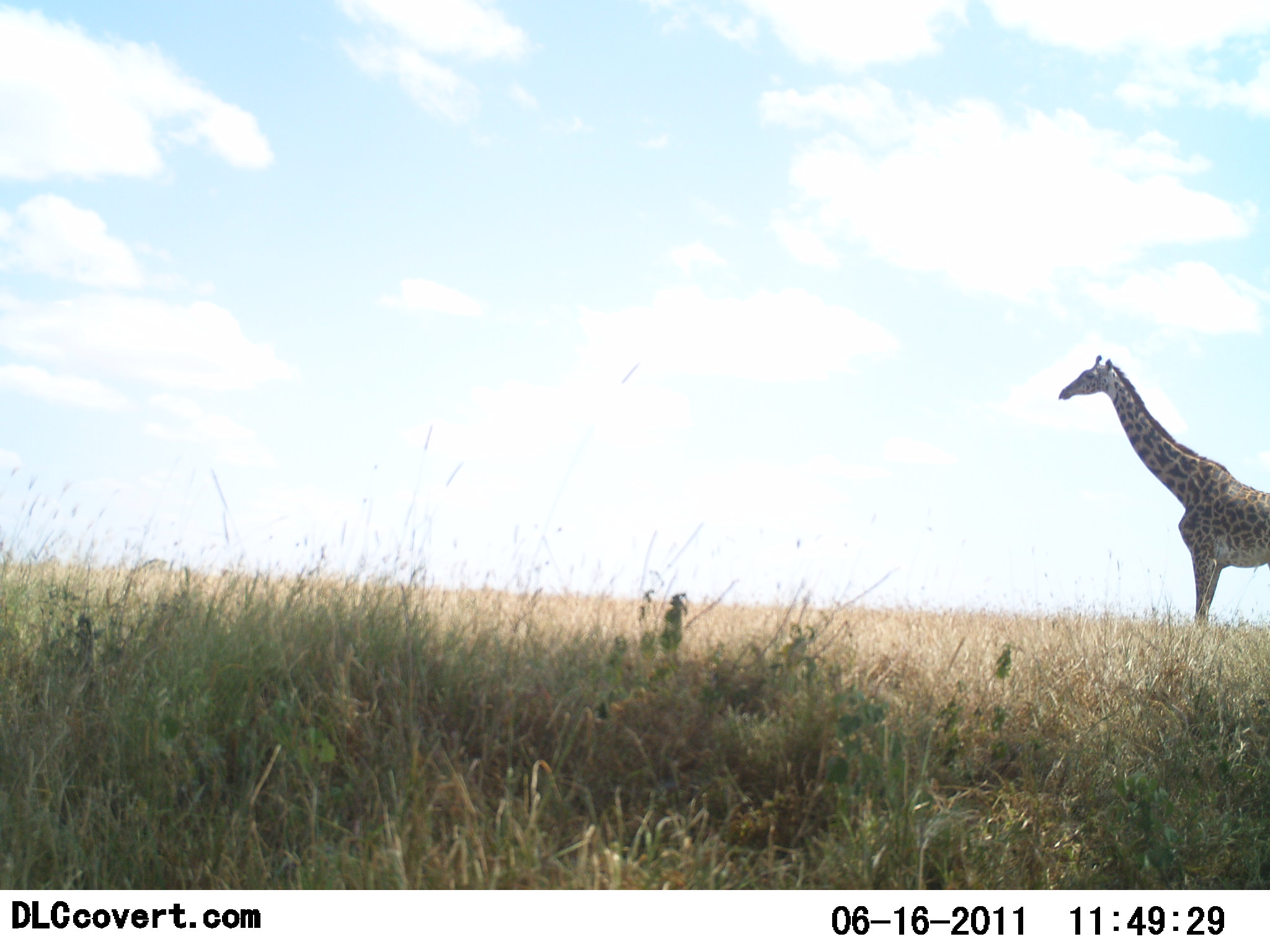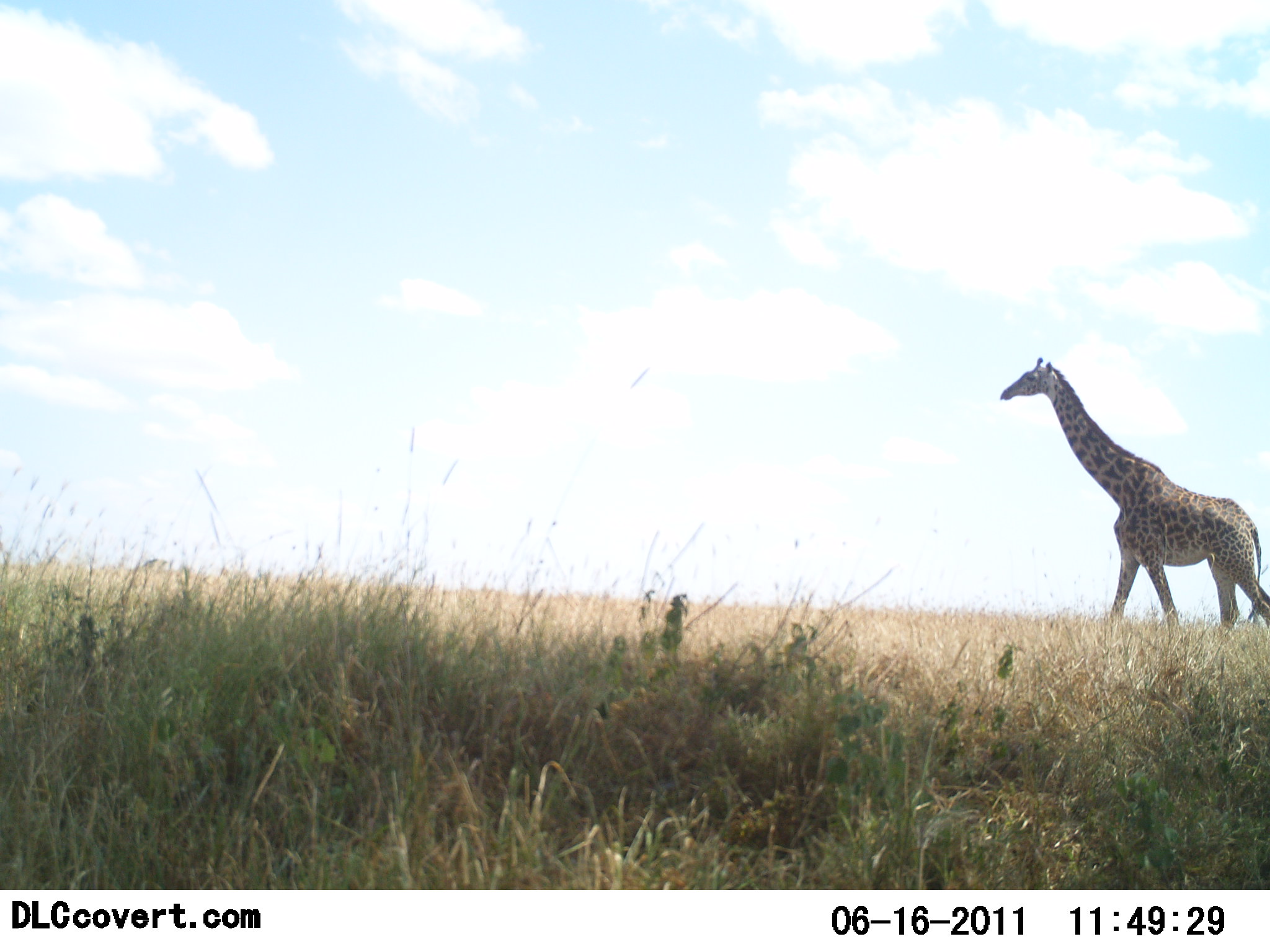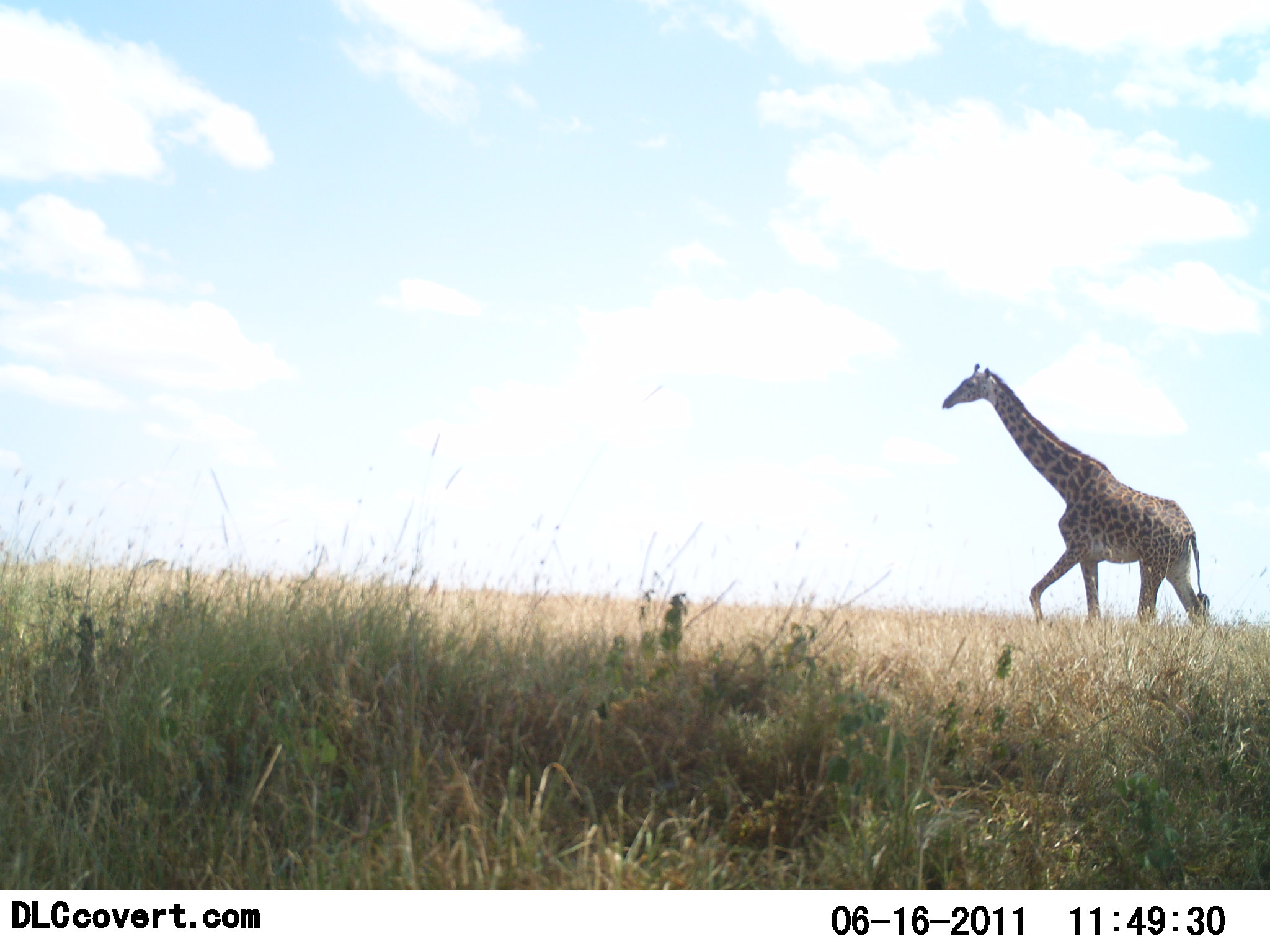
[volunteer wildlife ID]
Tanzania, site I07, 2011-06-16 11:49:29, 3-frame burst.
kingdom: Animalia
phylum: Chordata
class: Mammalia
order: Artiodactyla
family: Giraffidae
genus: Giraffa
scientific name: Giraffa camelopardalis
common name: giraffe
Giraffe (Giraffa camelopardalis), count 1. Behavior (volunteer vote fractions): standing 0%, resting 0%, moving 100%, interacting 0%. Young present (vote fraction): 0%. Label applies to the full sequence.